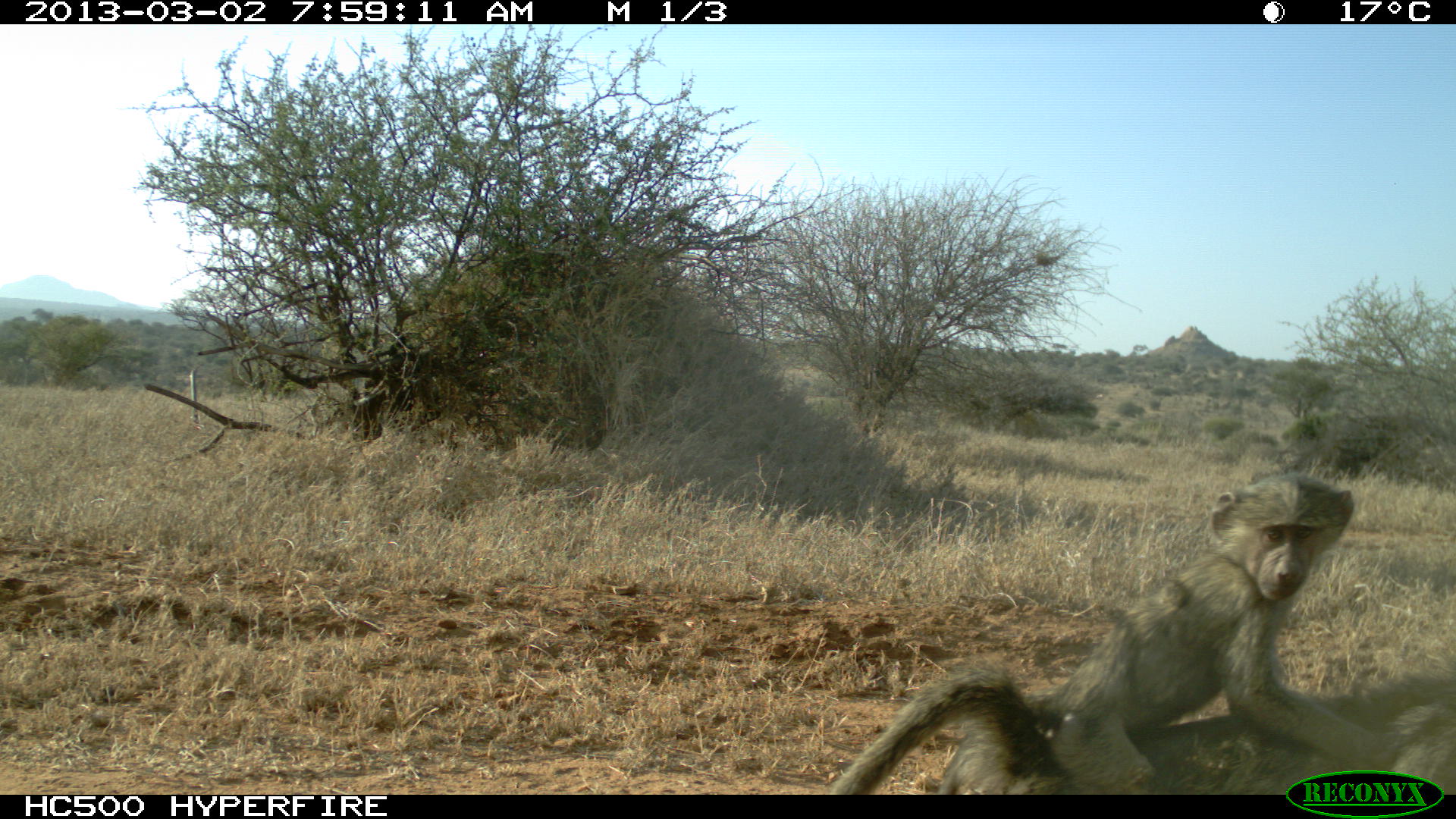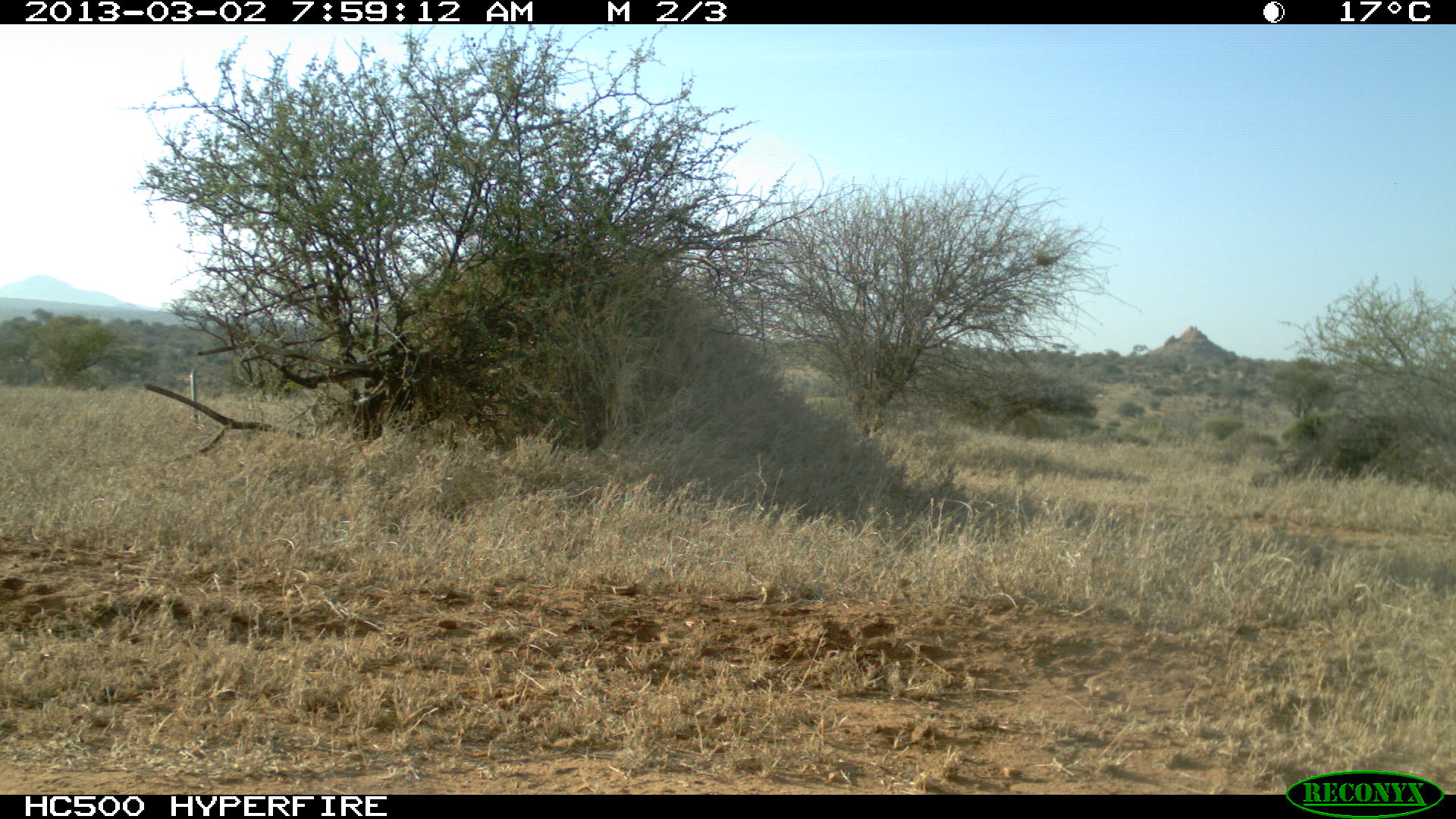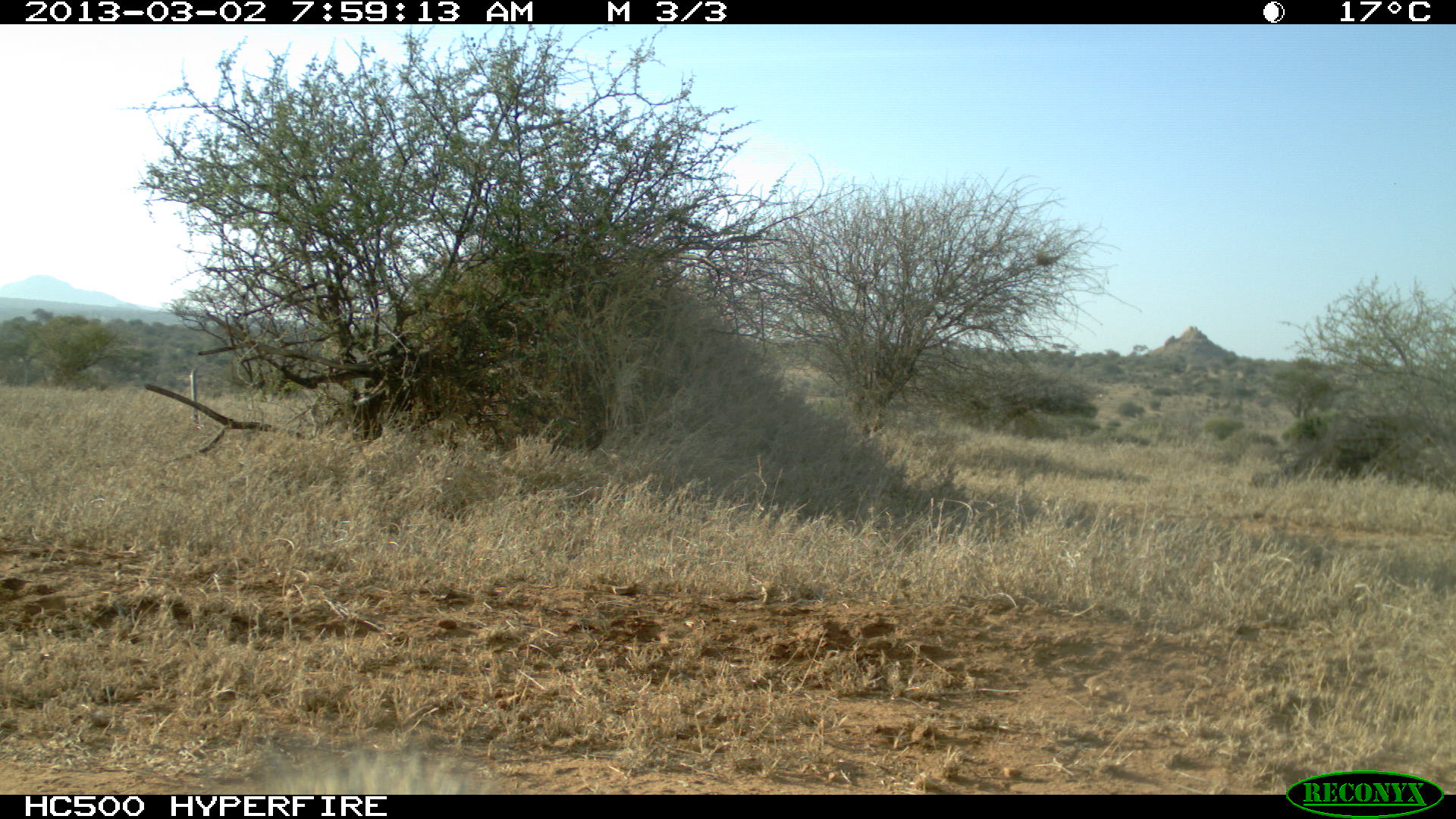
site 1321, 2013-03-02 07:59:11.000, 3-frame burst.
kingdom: Animalia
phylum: Chordata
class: Mammalia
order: Primates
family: Cercopithecidae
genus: Papio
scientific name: Papio anubis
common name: olive baboon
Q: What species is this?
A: Papio anubis (olive baboon).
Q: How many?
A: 2.